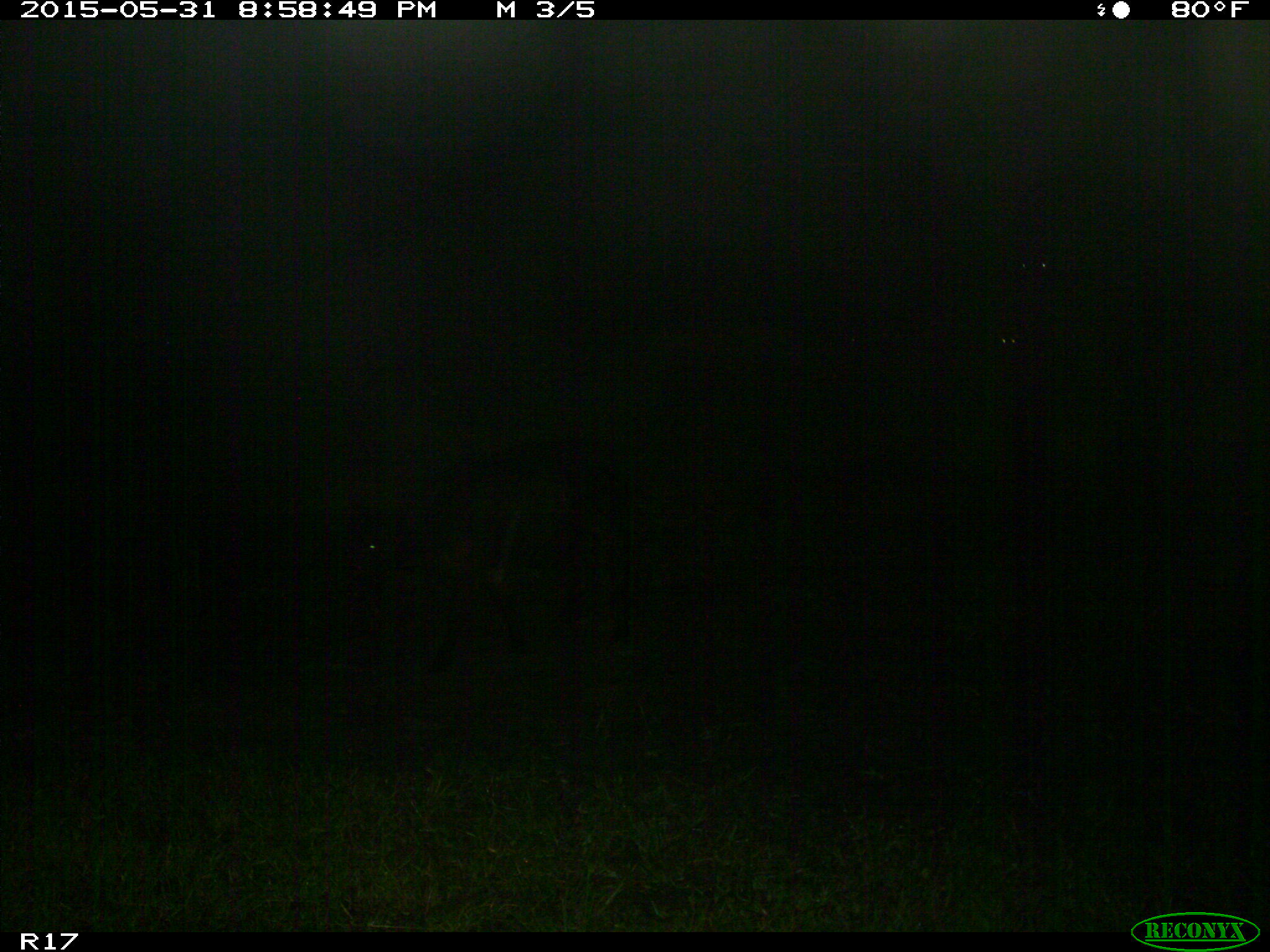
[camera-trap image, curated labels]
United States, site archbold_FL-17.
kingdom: Animalia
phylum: Chordata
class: Mammalia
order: Artiodactyla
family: Bovidae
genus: Bos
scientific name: Bos taurus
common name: domestic cow